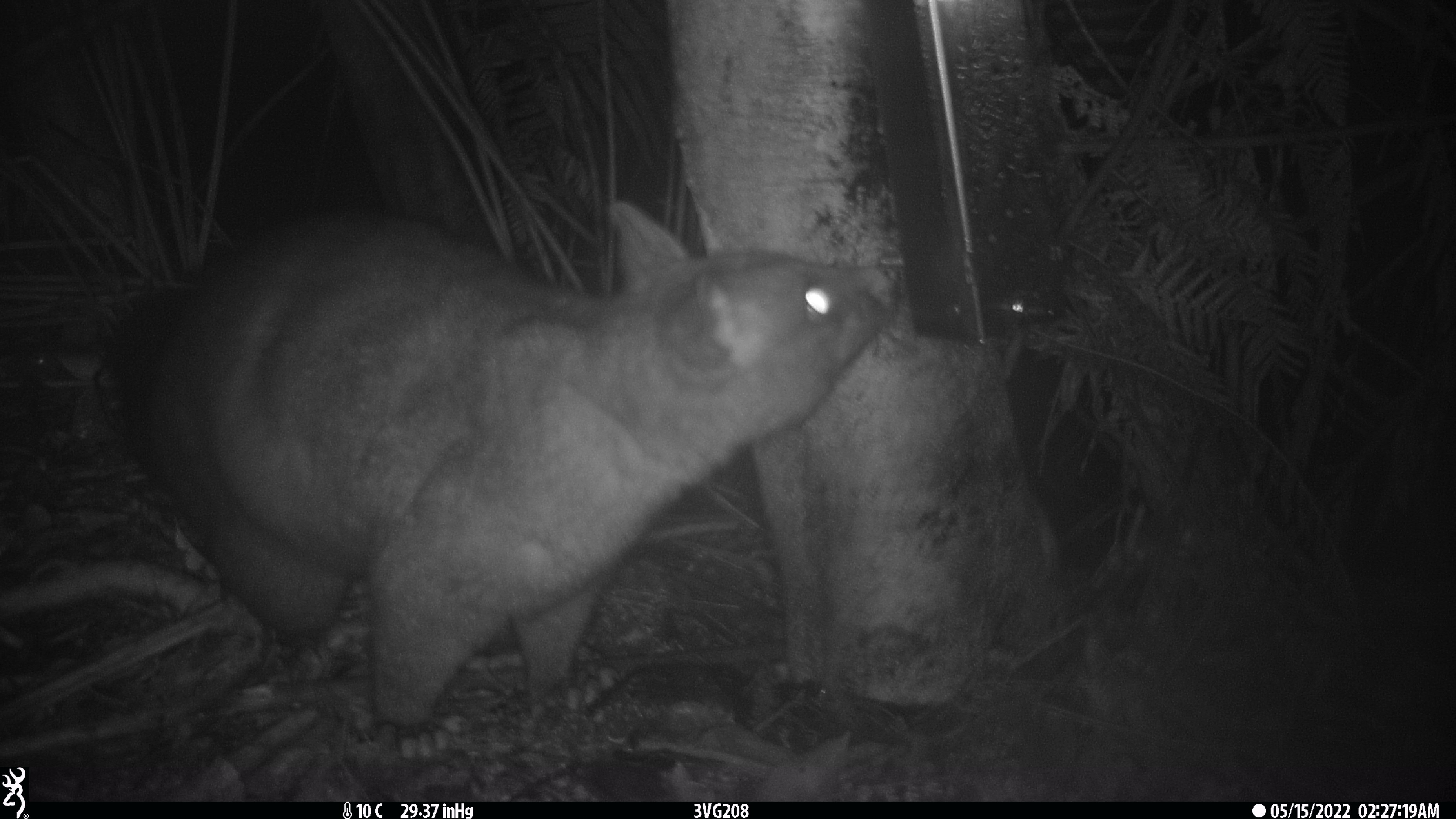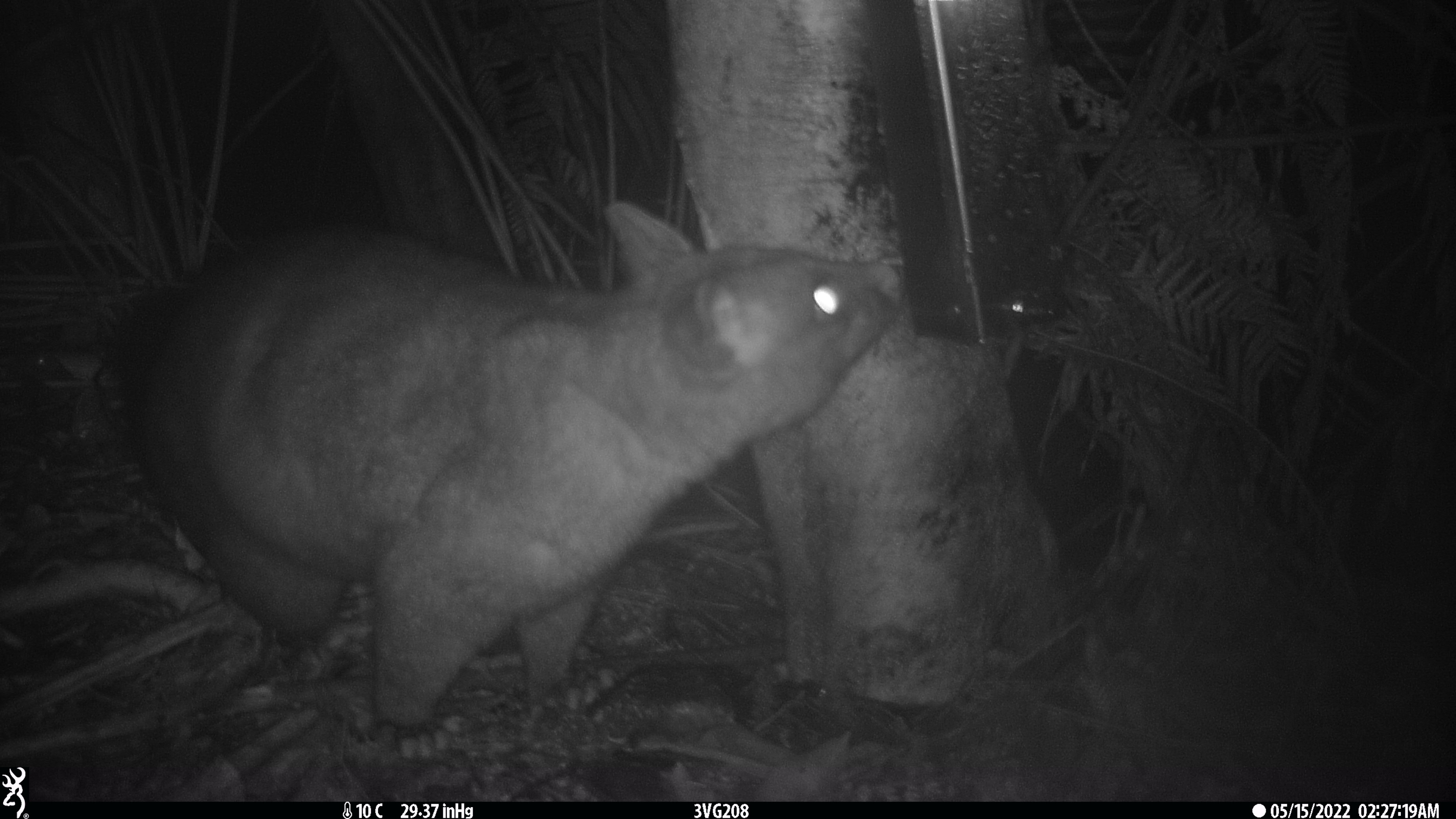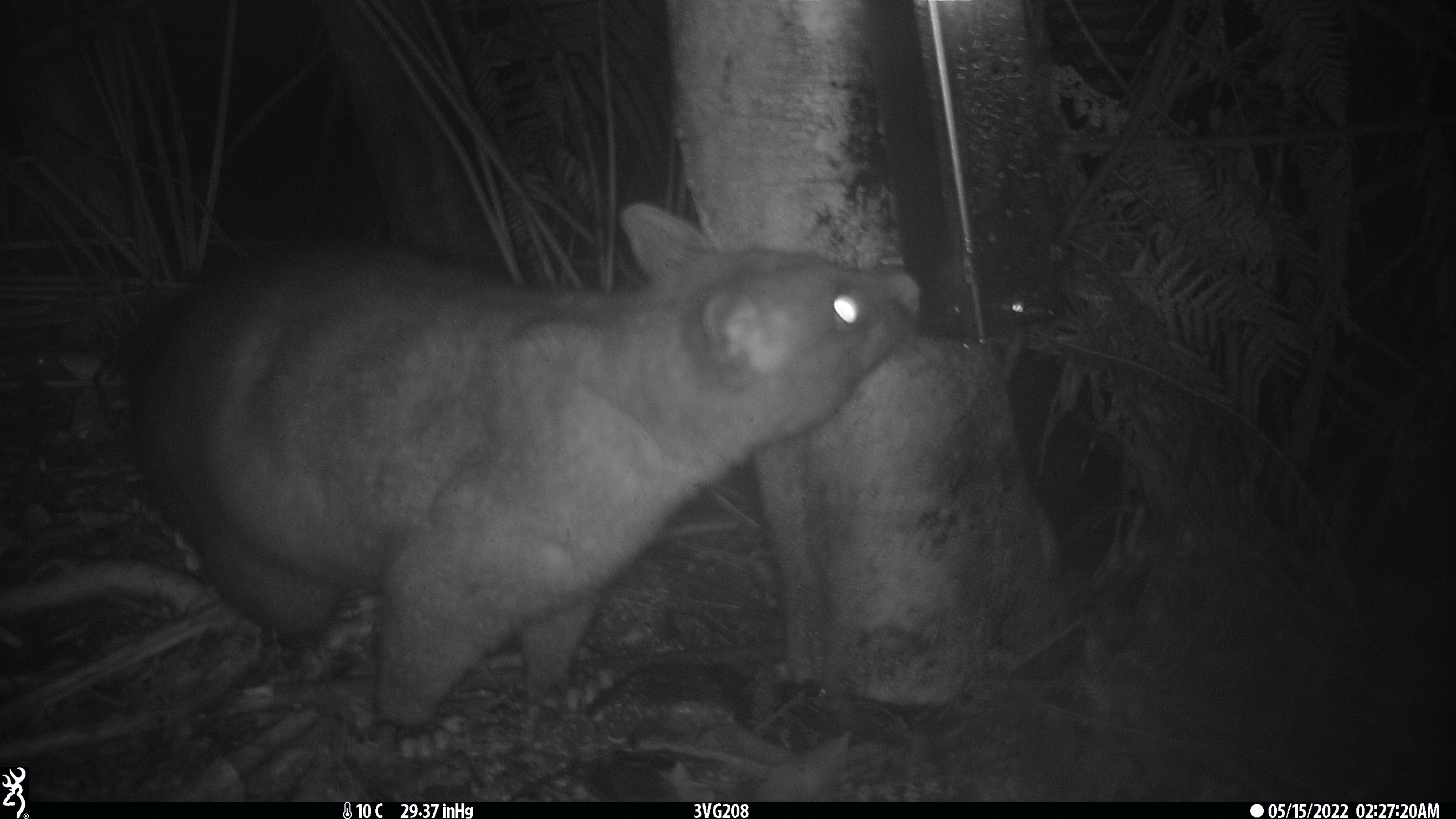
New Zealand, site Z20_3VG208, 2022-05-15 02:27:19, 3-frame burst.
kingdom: Animalia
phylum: Chordata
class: Mammalia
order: Diprotodontia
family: Phalangeridae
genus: Trichosurus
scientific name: Trichosurus vulpecula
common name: common brushtail possum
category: possum